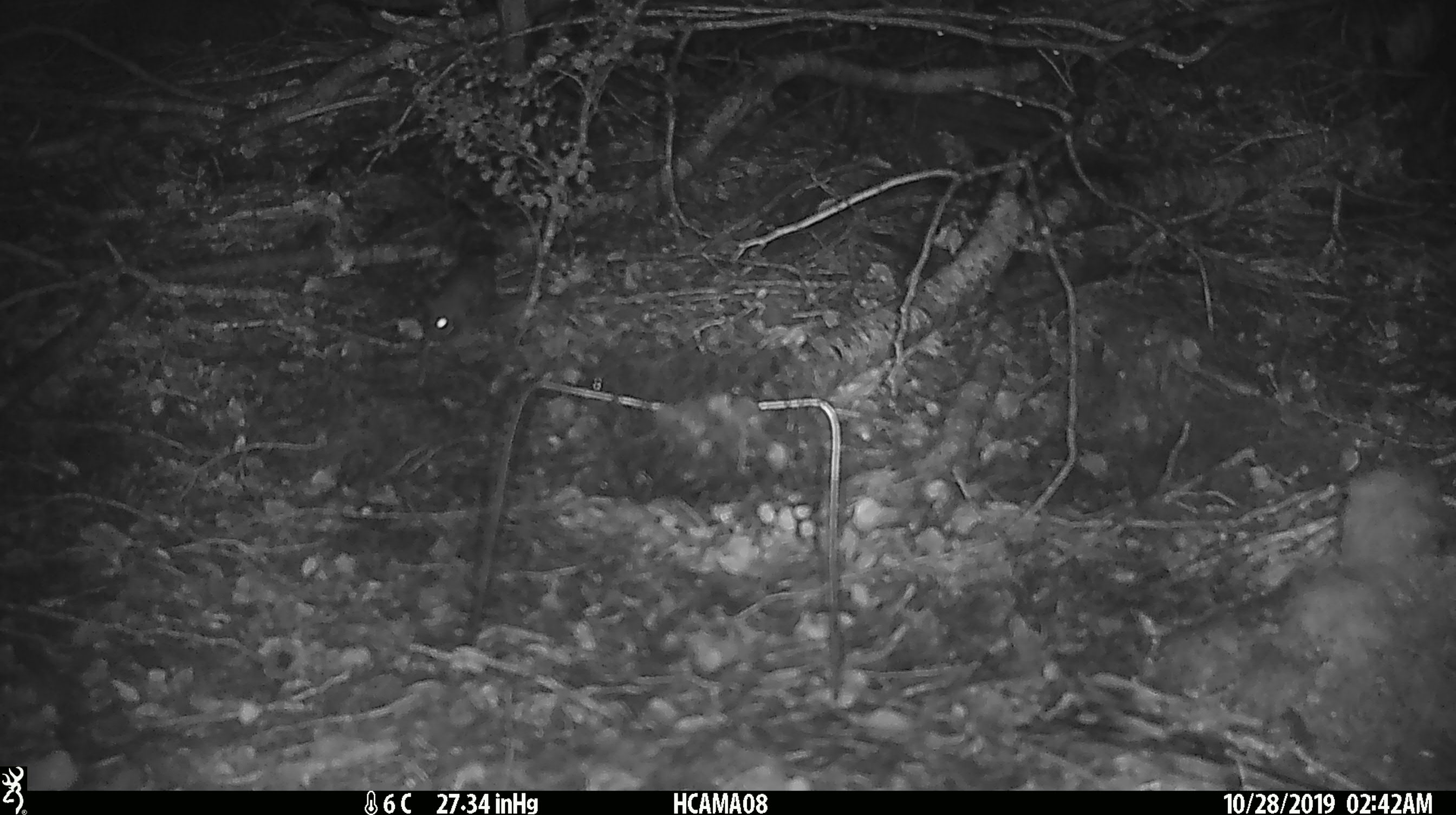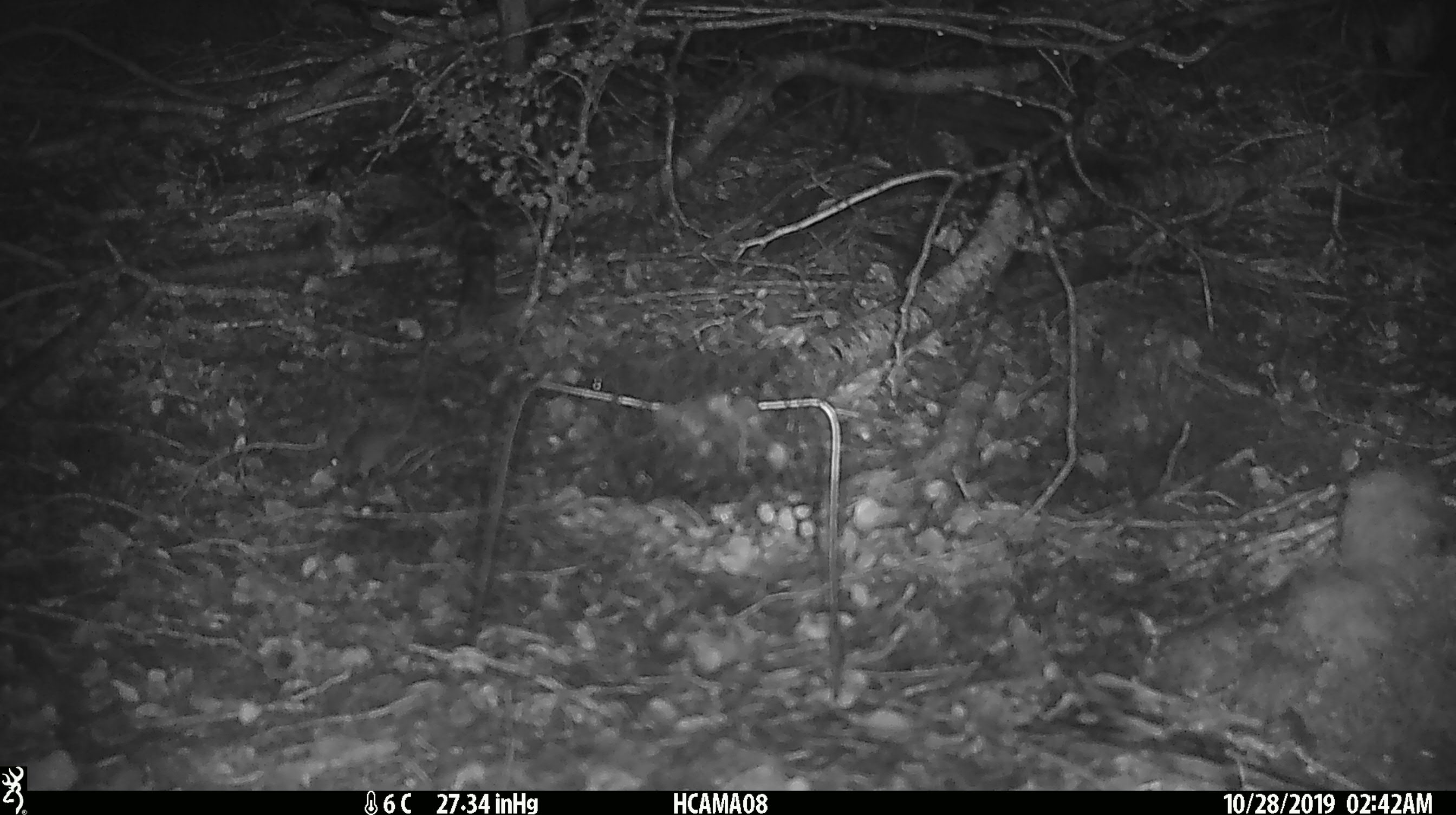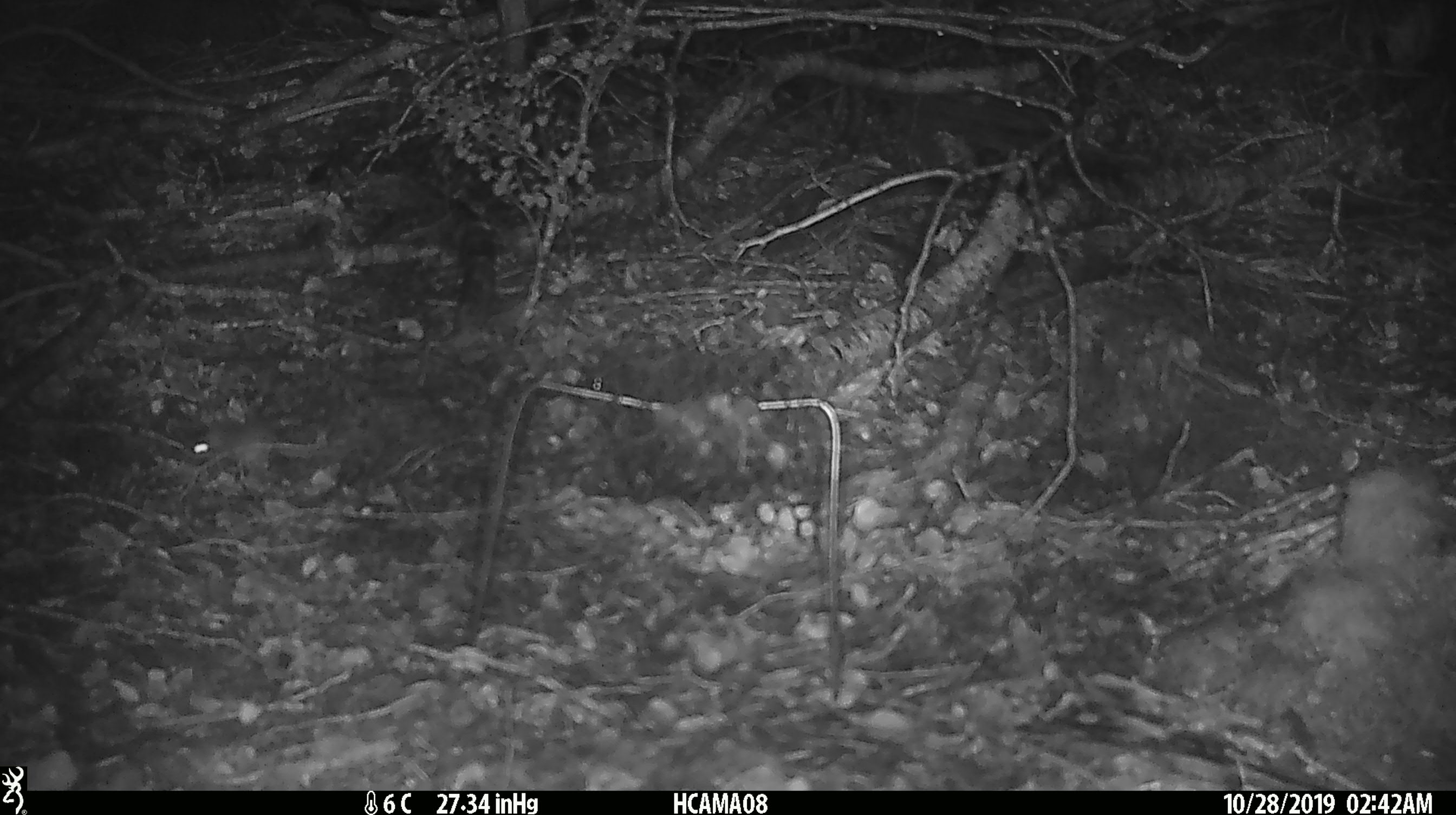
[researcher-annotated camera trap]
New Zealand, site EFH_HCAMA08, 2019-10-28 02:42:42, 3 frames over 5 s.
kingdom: Animalia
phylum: Chordata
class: Mammalia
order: Rodentia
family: Muridae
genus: Mus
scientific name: Mus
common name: mouse